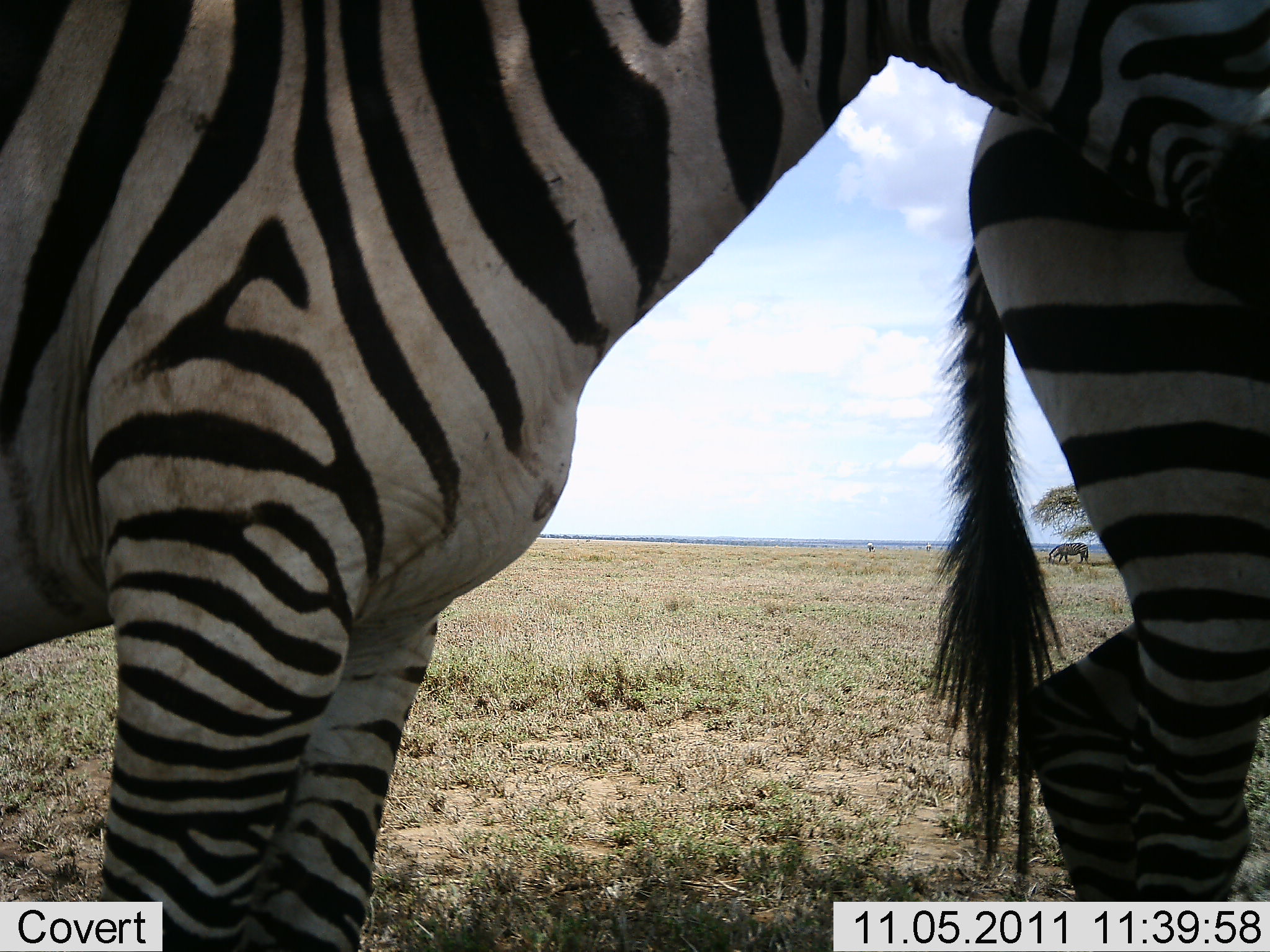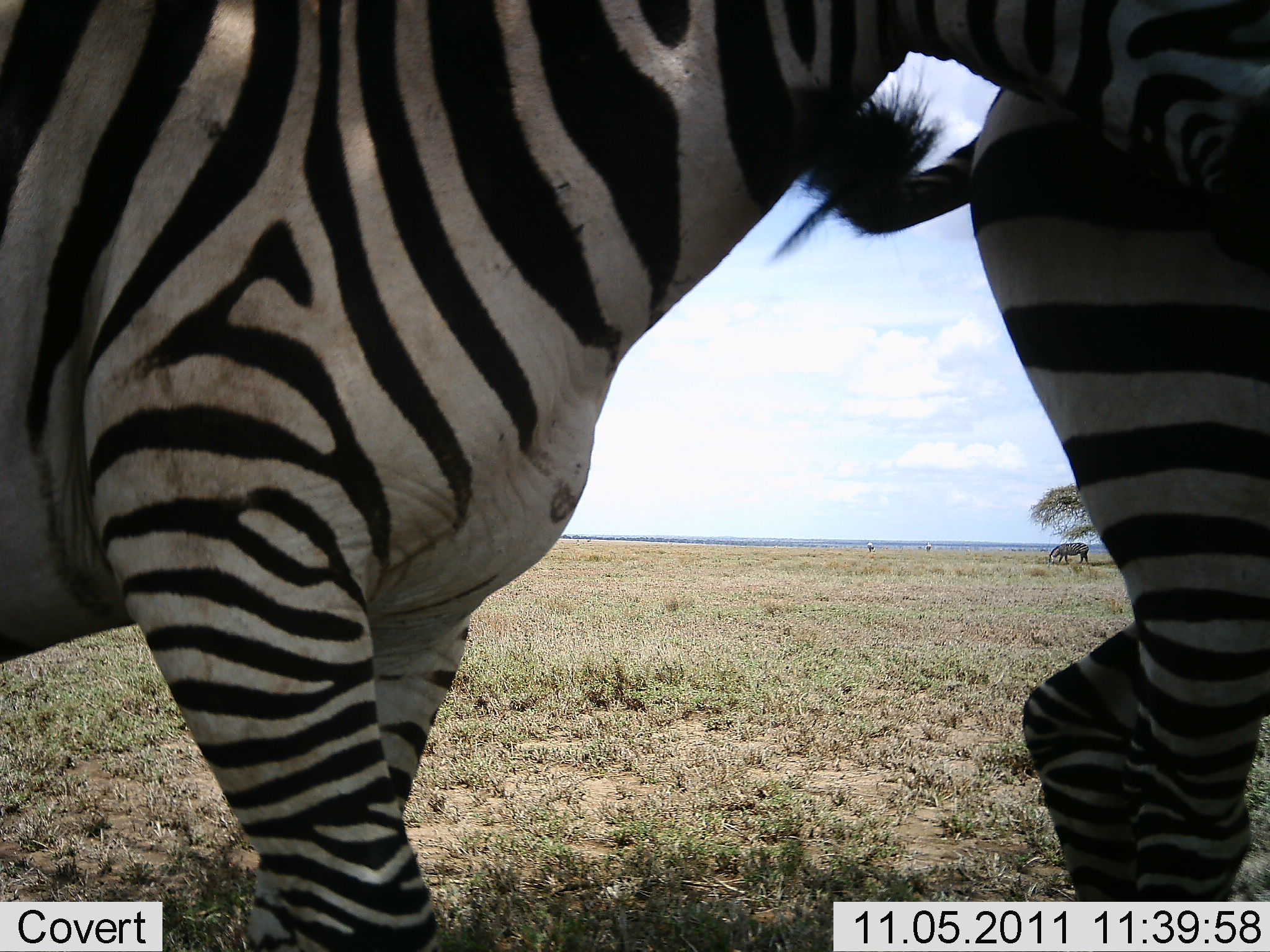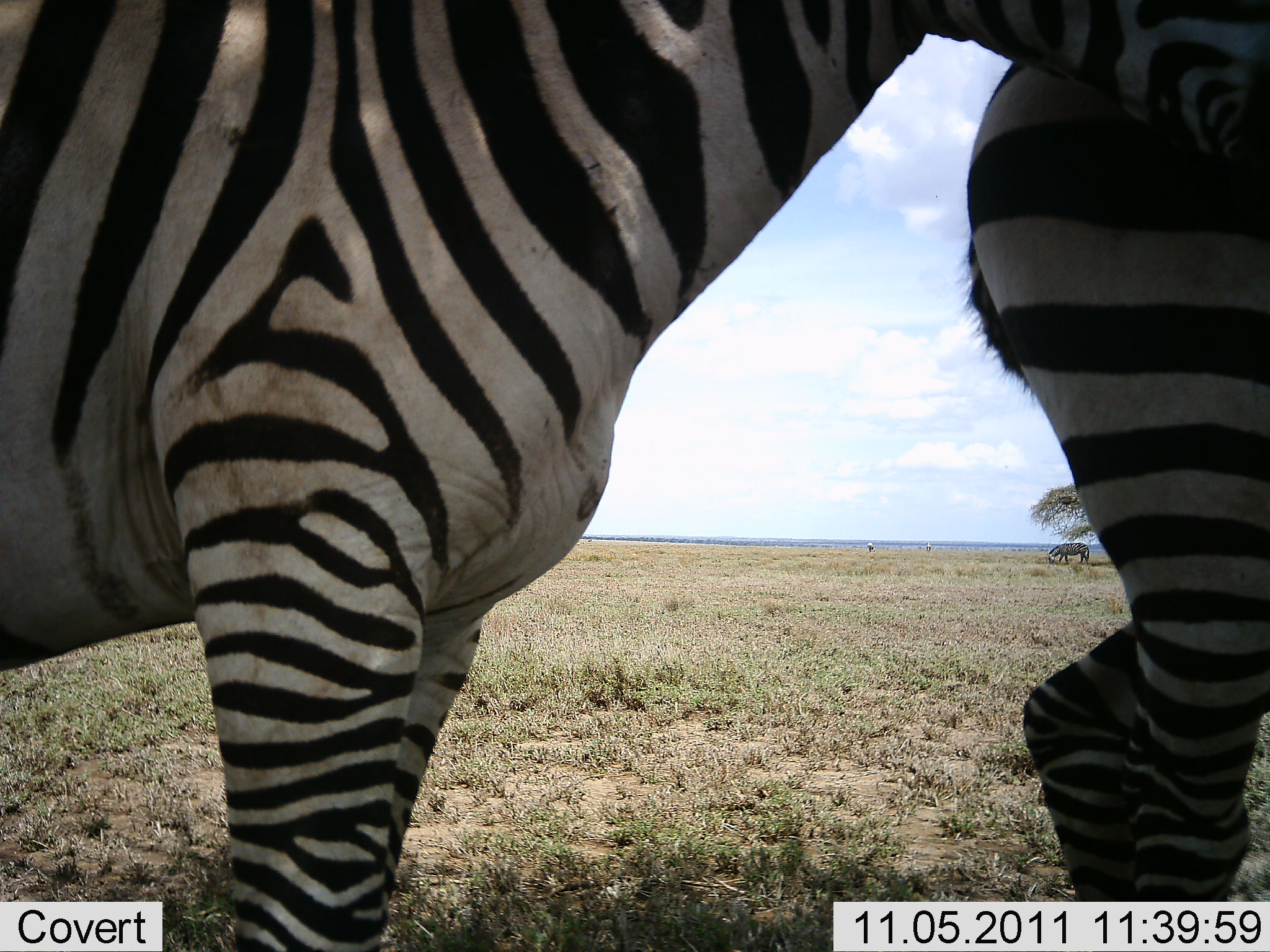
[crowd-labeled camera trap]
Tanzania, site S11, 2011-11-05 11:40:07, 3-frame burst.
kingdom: Animalia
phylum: Chordata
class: Mammalia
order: Perissodactyla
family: Equidae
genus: Equus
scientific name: Equus quagga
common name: plains zebra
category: zebra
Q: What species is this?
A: Zebra (plains zebra) (Equus quagga).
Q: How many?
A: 2.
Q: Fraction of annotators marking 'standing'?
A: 50%.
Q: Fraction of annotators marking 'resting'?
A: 0%.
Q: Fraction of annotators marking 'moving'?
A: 25%.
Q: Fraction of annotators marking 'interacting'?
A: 25%.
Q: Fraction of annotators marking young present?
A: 0%.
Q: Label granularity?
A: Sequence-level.